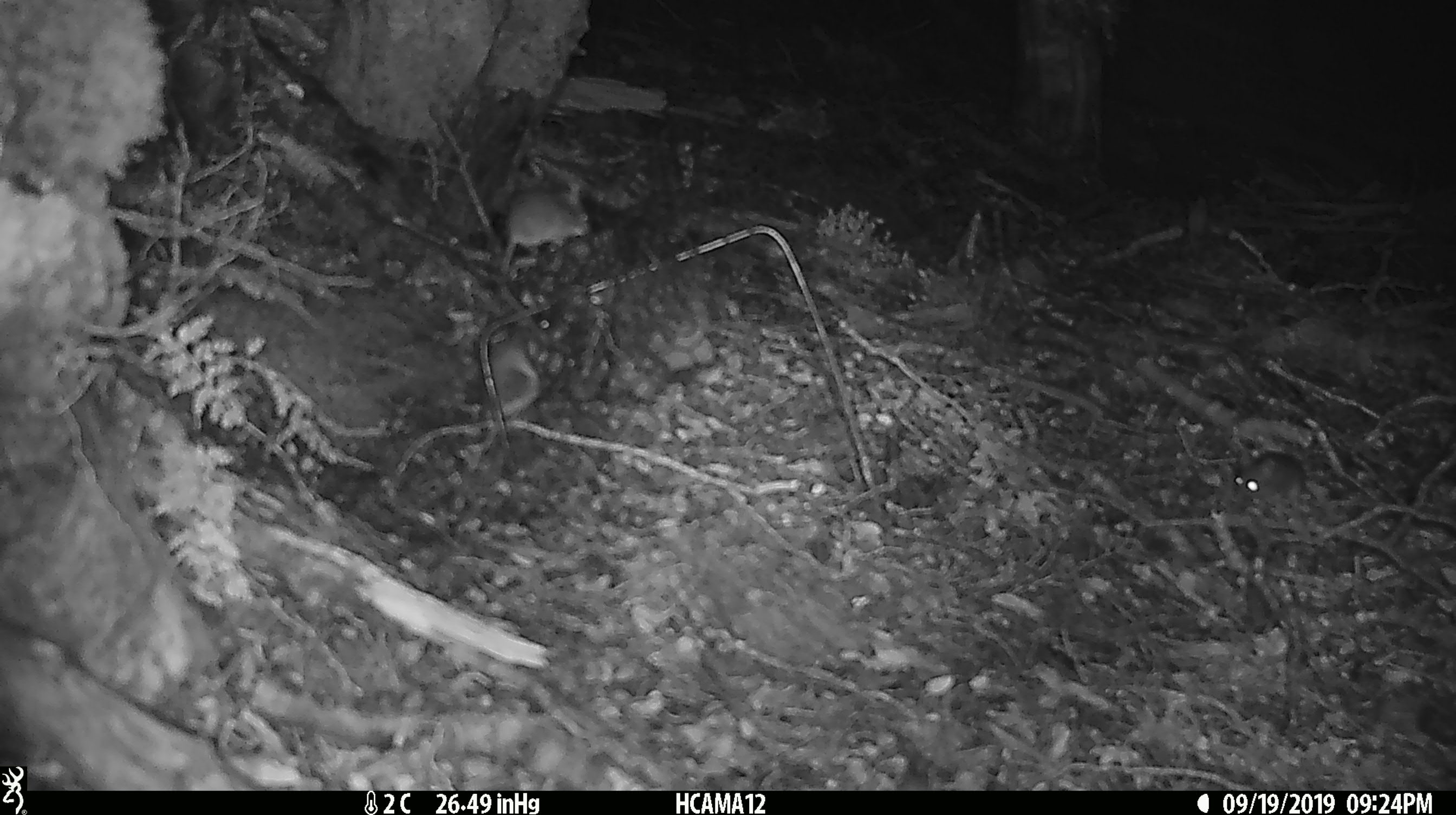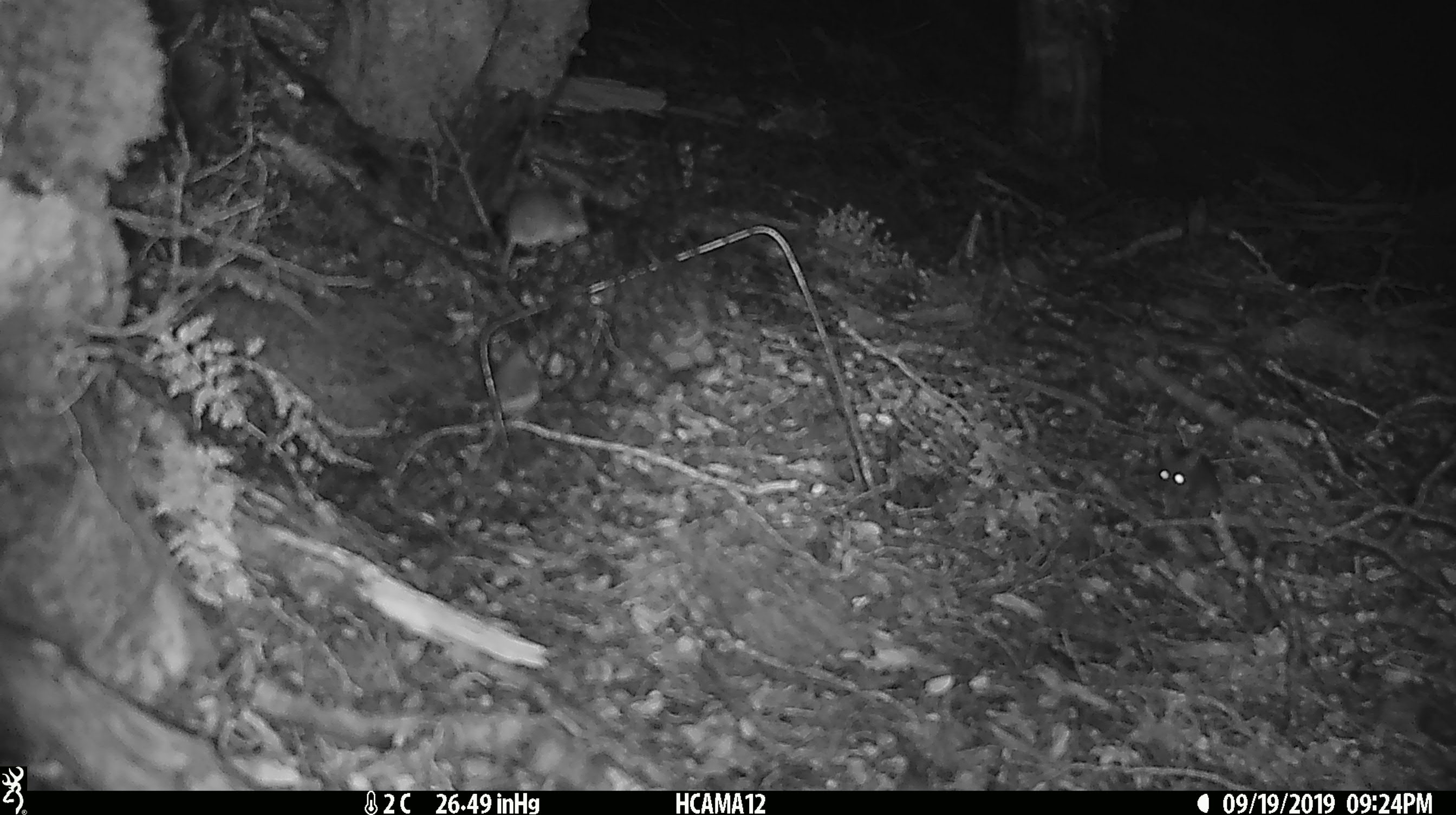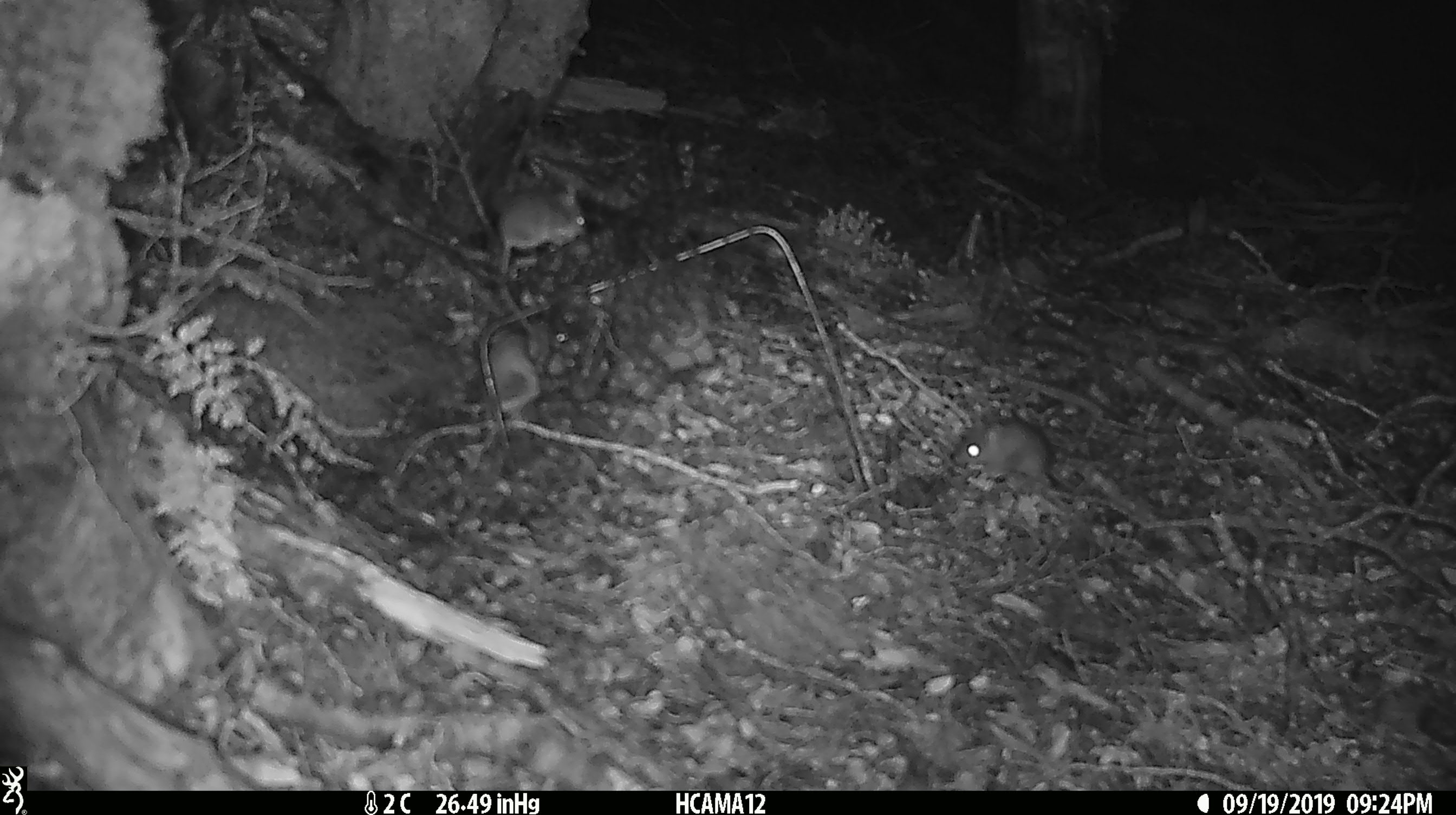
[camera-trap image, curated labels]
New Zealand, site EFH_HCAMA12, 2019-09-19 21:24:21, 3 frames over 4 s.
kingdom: Animalia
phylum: Chordata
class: Mammalia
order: Rodentia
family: Muridae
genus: Mus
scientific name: Mus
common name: mouse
Mouse (Mus).